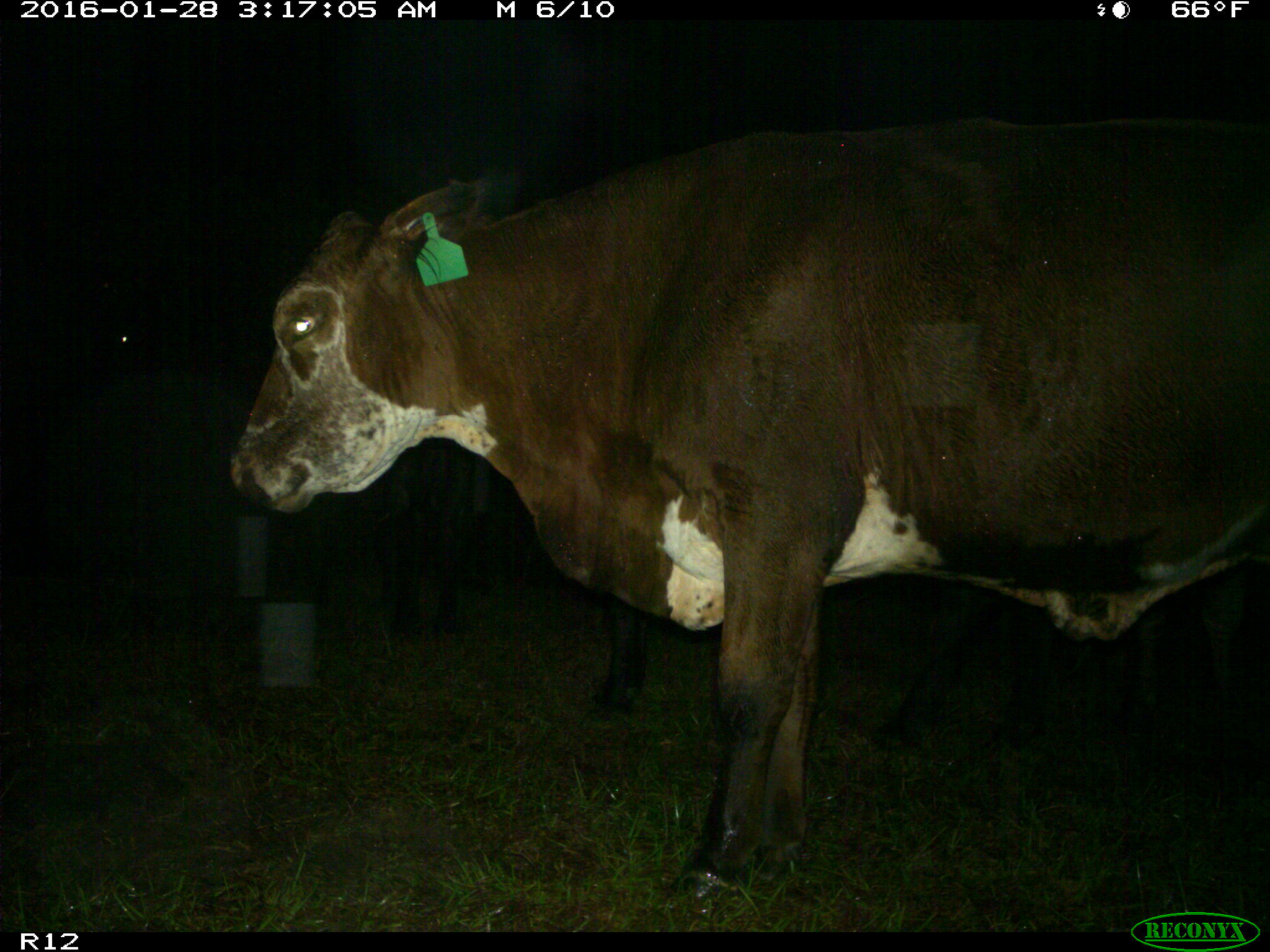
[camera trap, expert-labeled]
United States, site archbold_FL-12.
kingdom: Animalia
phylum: Chordata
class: Mammalia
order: Artiodactyla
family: Bovidae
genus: Bos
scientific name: Bos taurus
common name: domestic cow